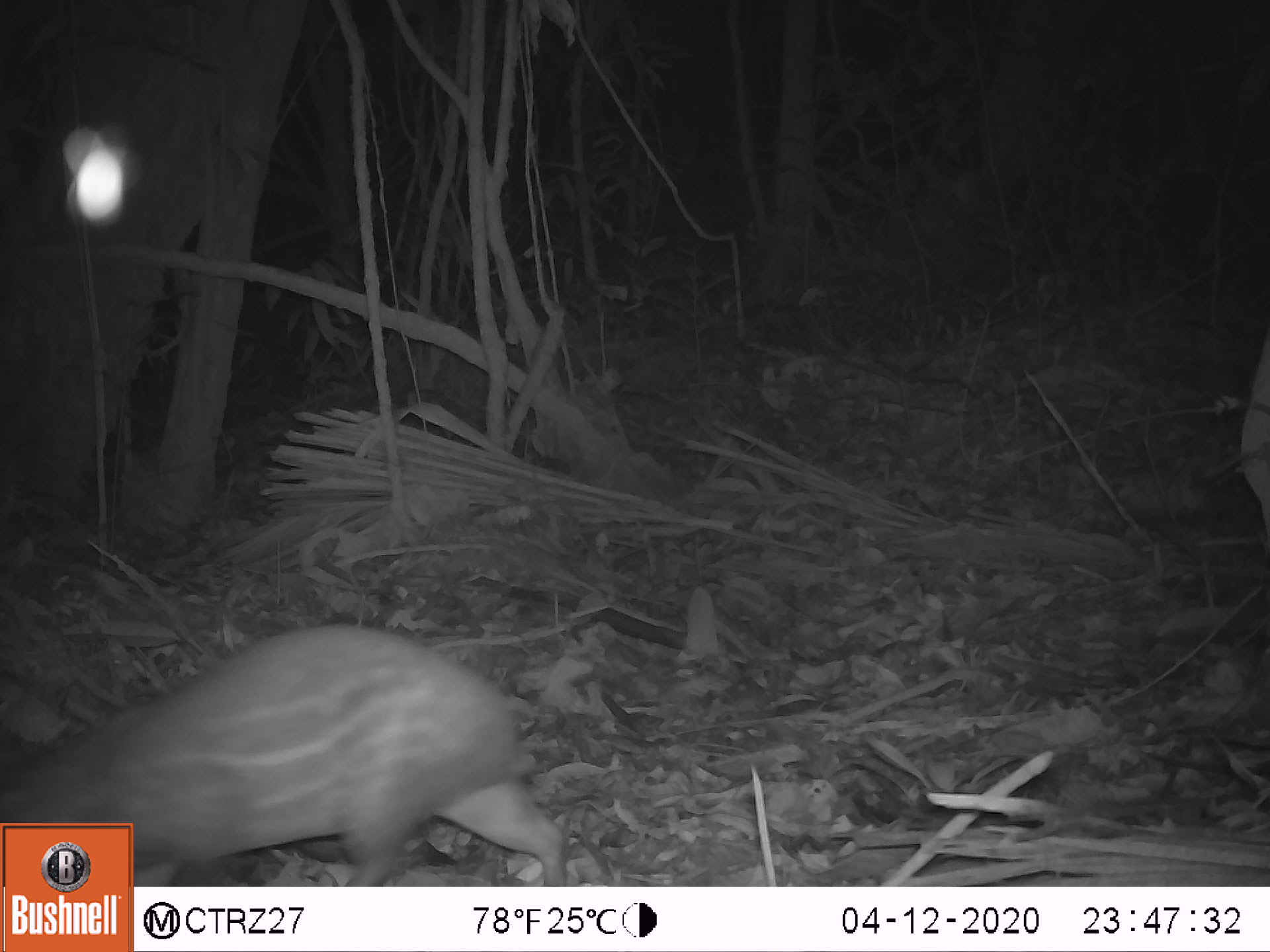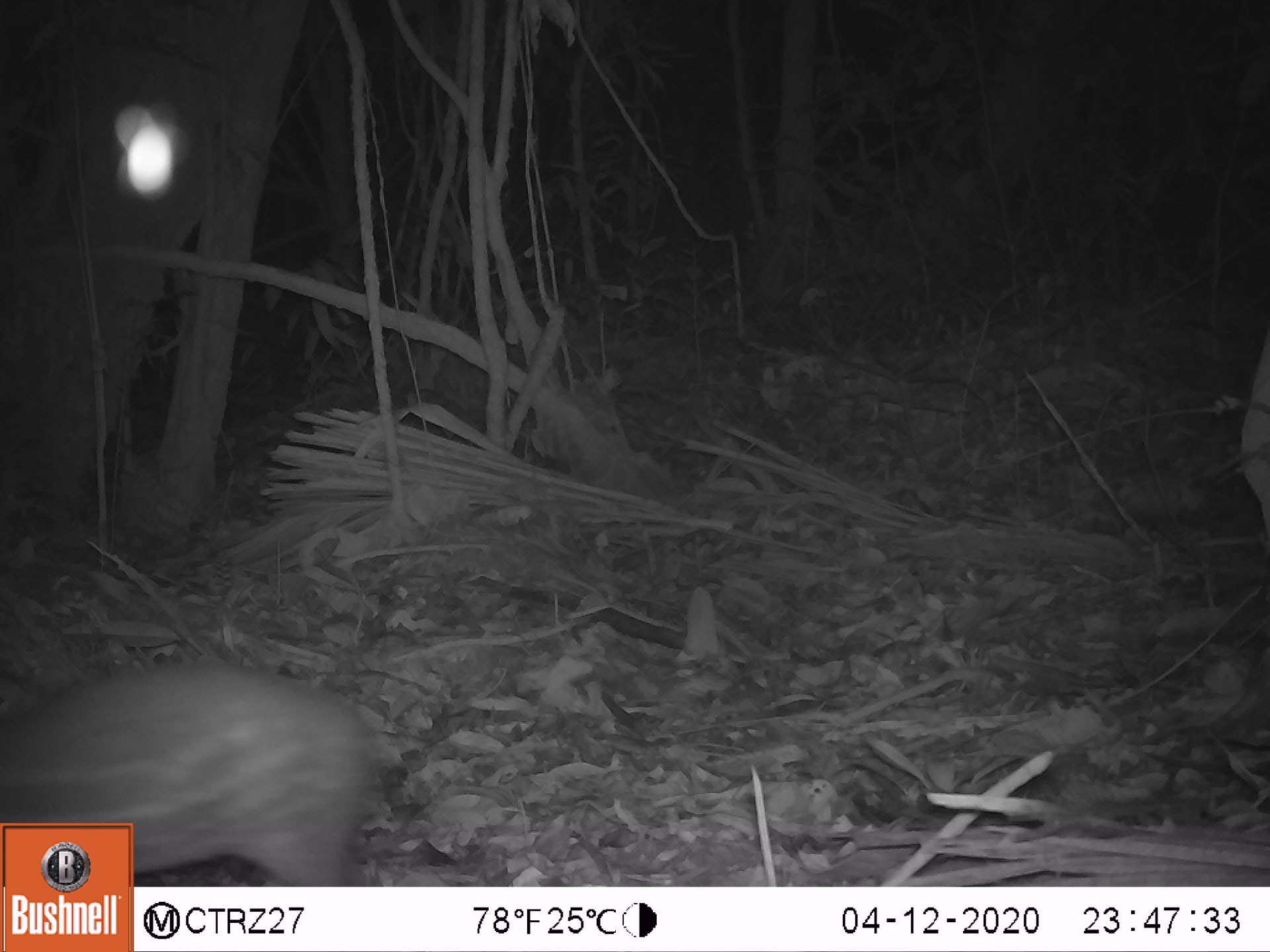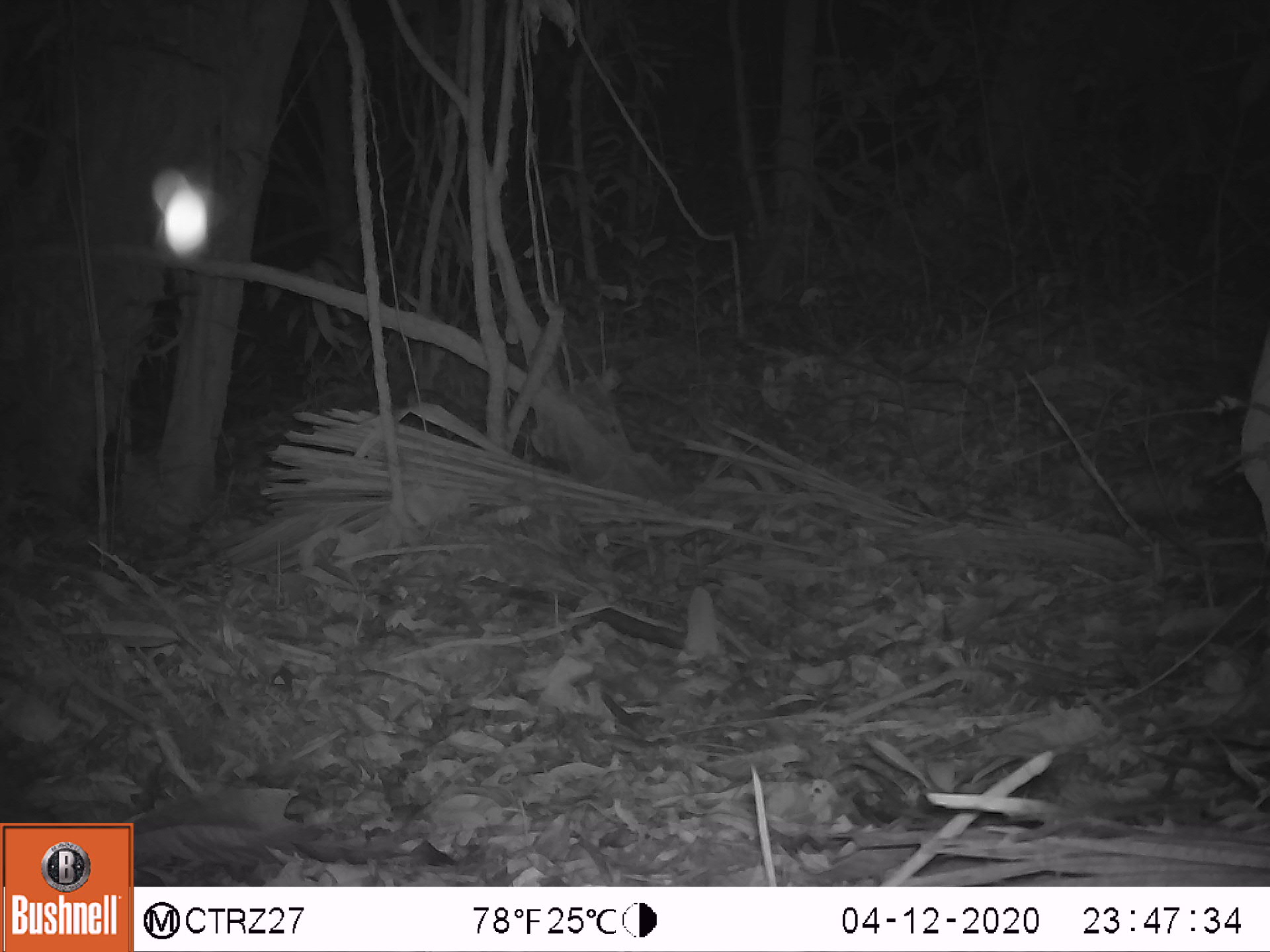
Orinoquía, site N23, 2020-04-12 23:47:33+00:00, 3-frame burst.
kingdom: Animalia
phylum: Chordata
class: Mammalia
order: Rodentia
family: Cuniculidae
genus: Cuniculus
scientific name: Cuniculus paca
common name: spotted paca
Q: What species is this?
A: Spotted paca (Cuniculus paca).